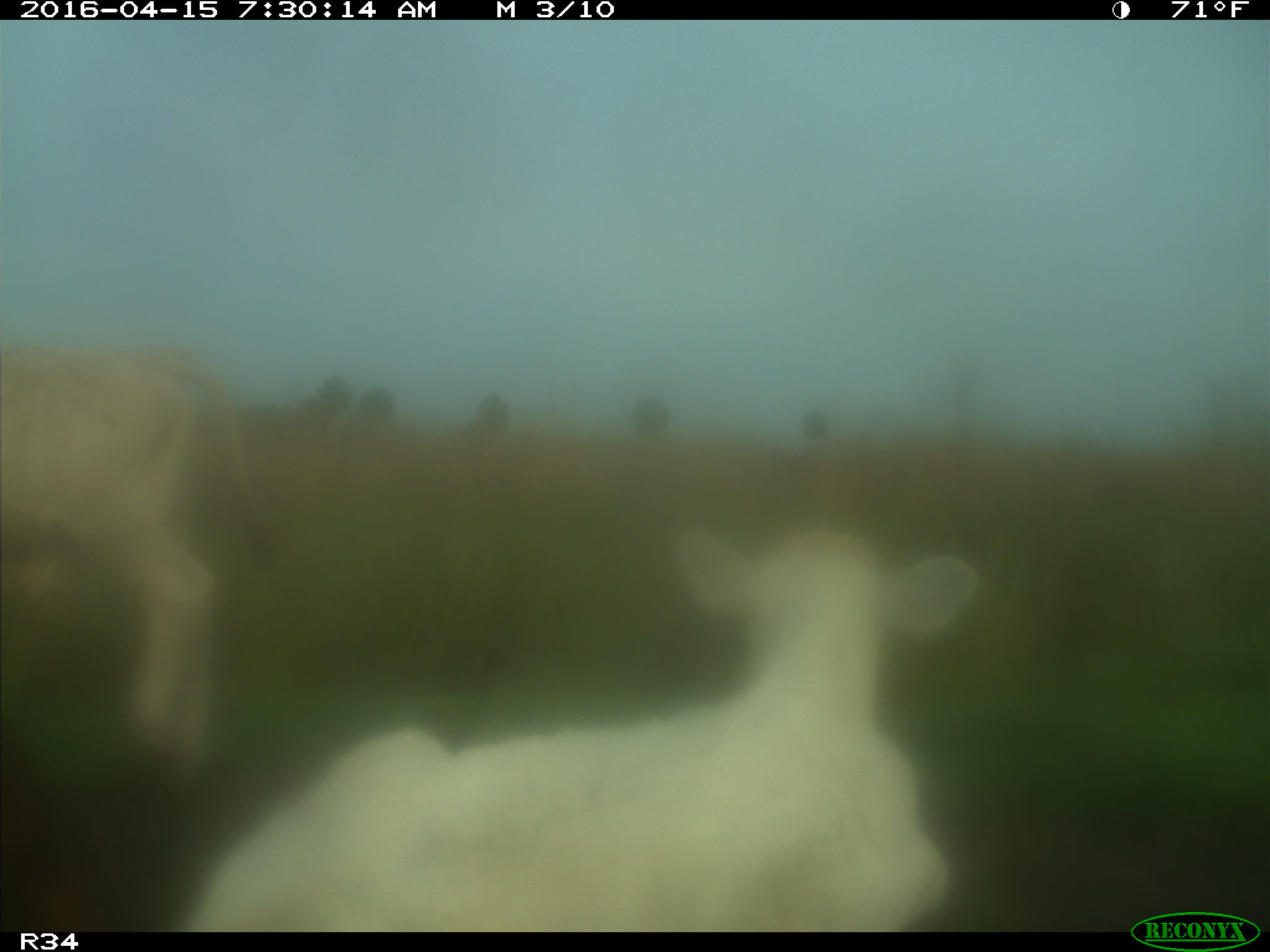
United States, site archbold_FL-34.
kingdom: Animalia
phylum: Chordata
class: Mammalia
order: Artiodactyla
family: Bovidae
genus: Bos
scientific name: Bos taurus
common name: domestic cow